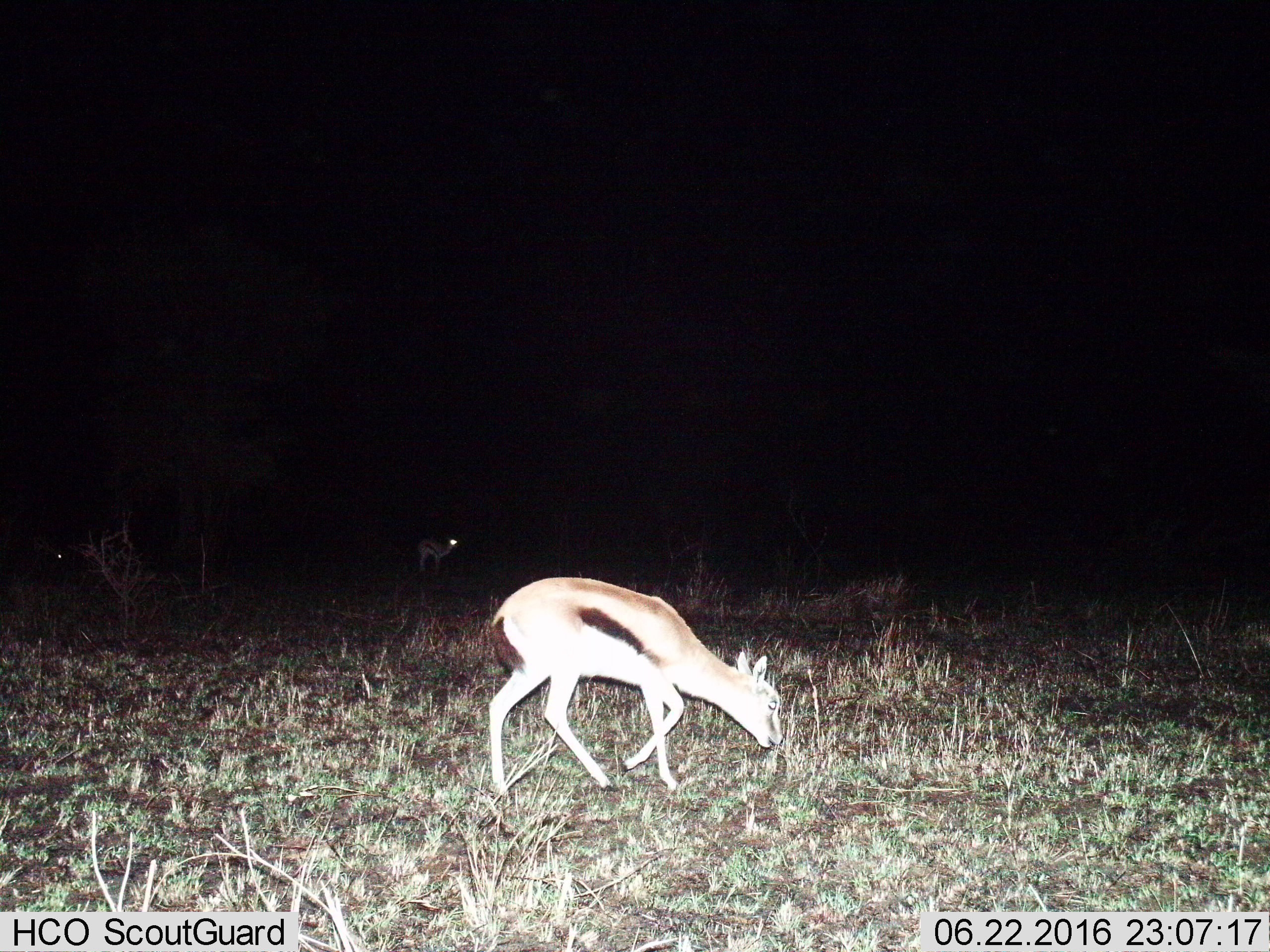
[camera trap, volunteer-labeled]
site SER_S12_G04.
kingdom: Animalia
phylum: Chordata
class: Mammalia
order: Artiodactyla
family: Bovidae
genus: Eudorcas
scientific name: Eudorcas thomsonii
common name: thomson's gazelle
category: gazellethomsons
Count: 1.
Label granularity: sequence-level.